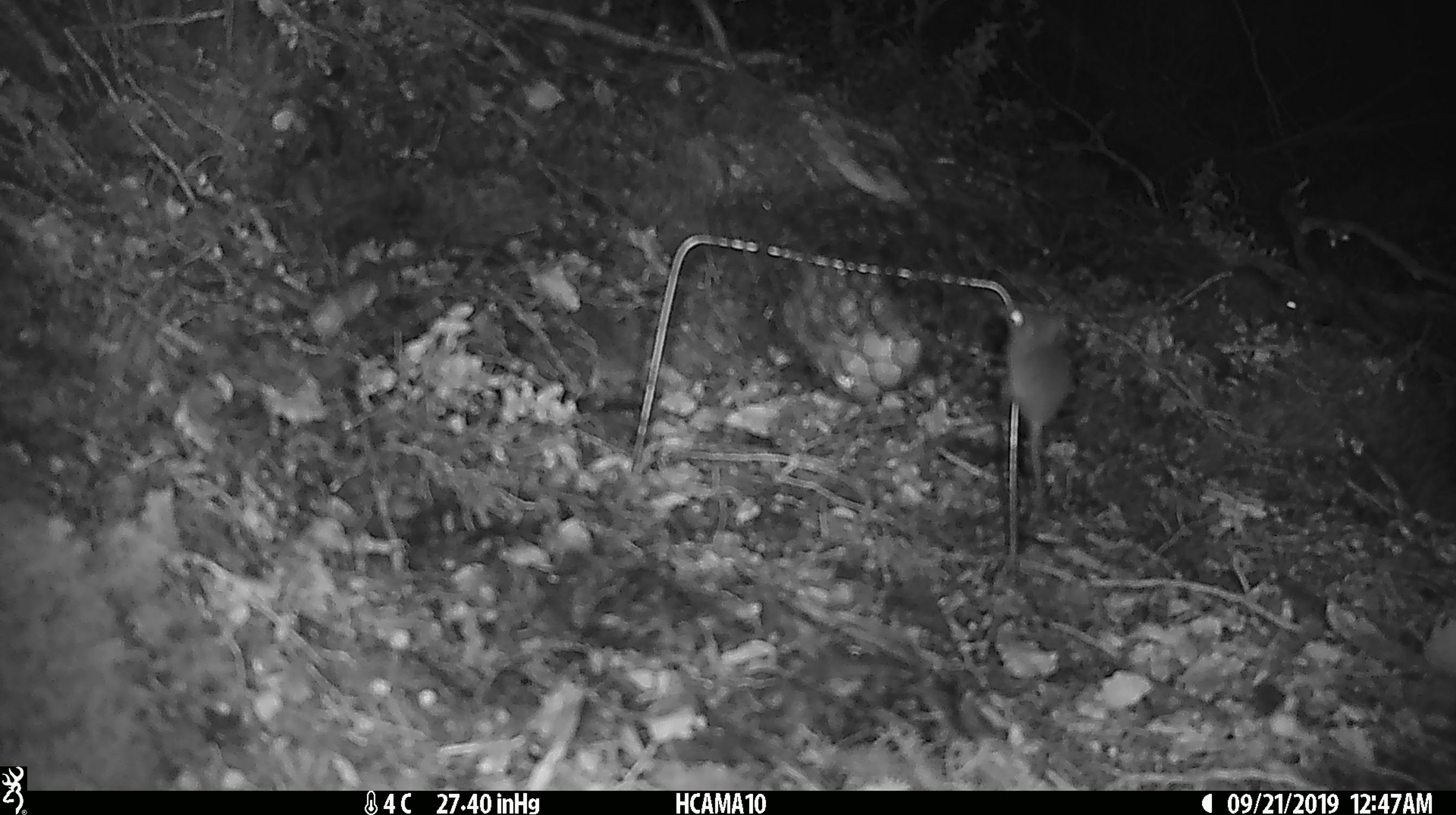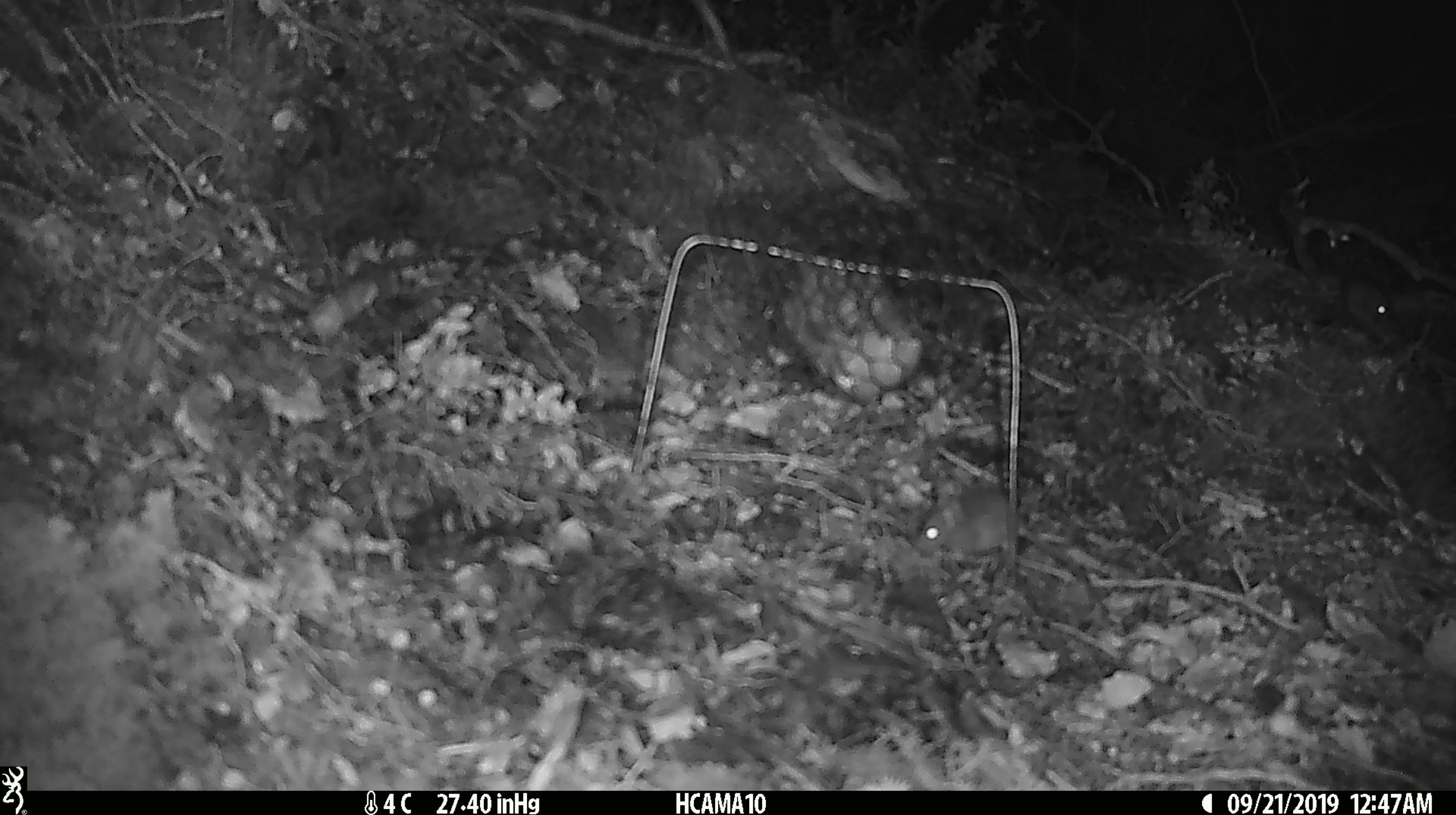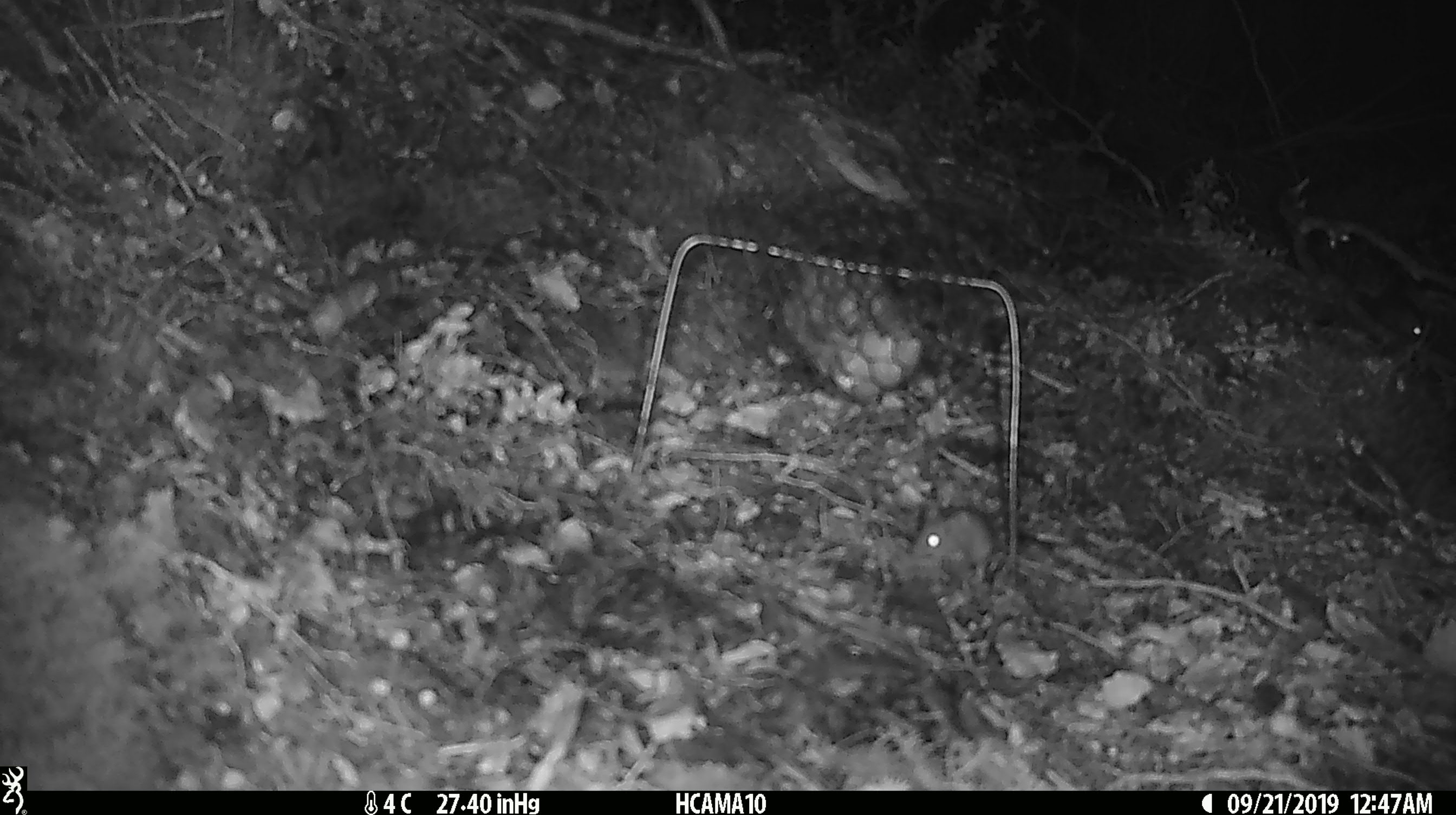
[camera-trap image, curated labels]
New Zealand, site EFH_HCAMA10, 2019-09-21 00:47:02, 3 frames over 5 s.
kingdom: Animalia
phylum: Chordata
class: Mammalia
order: Rodentia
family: Muridae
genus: Mus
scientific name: Mus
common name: mouse